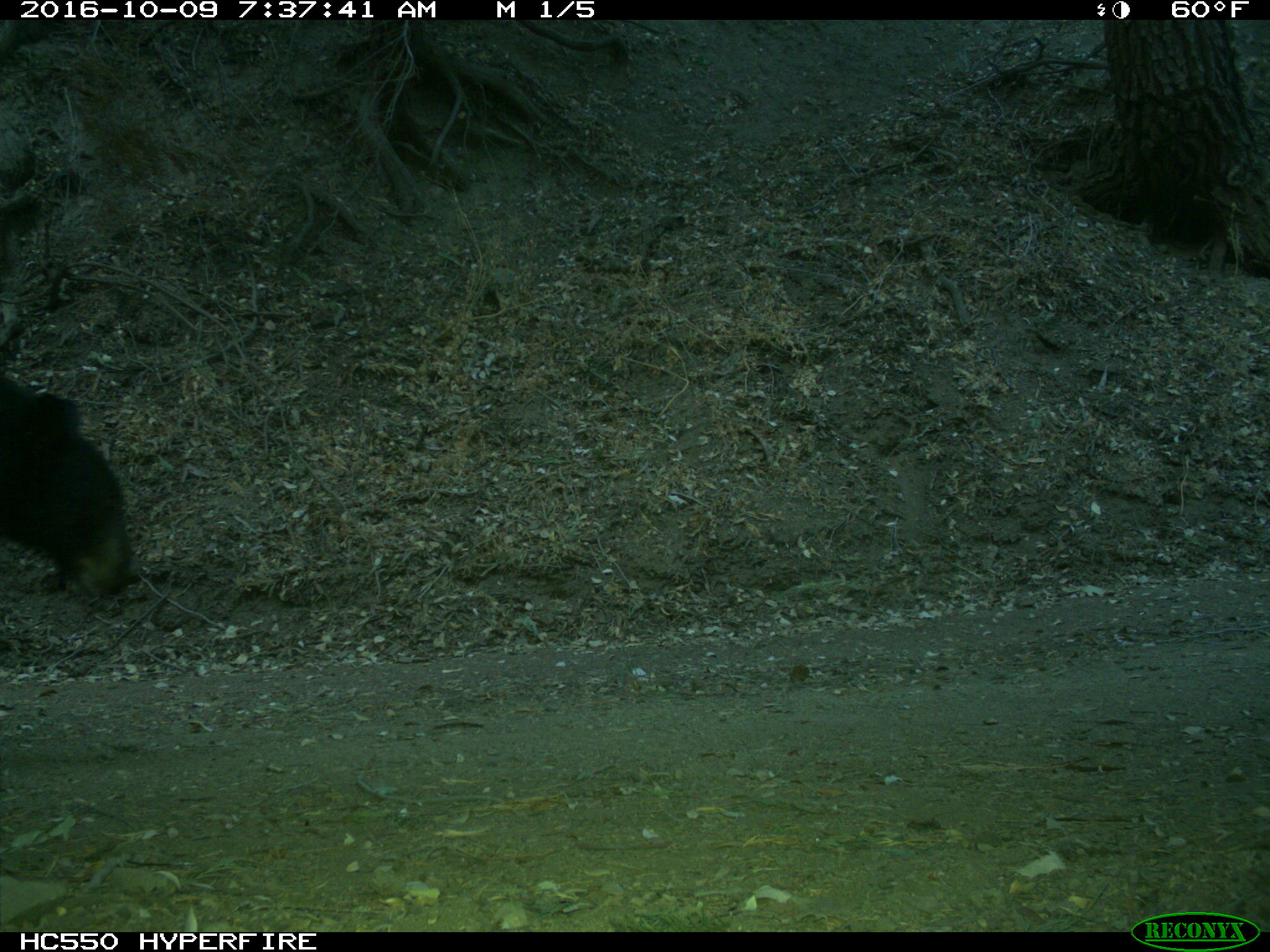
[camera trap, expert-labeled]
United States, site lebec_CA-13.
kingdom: Animalia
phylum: Chordata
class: Mammalia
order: Carnivora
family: Ursidae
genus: Ursus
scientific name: Ursus americanus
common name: american black bear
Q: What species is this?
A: Ursus americanus (american black bear).